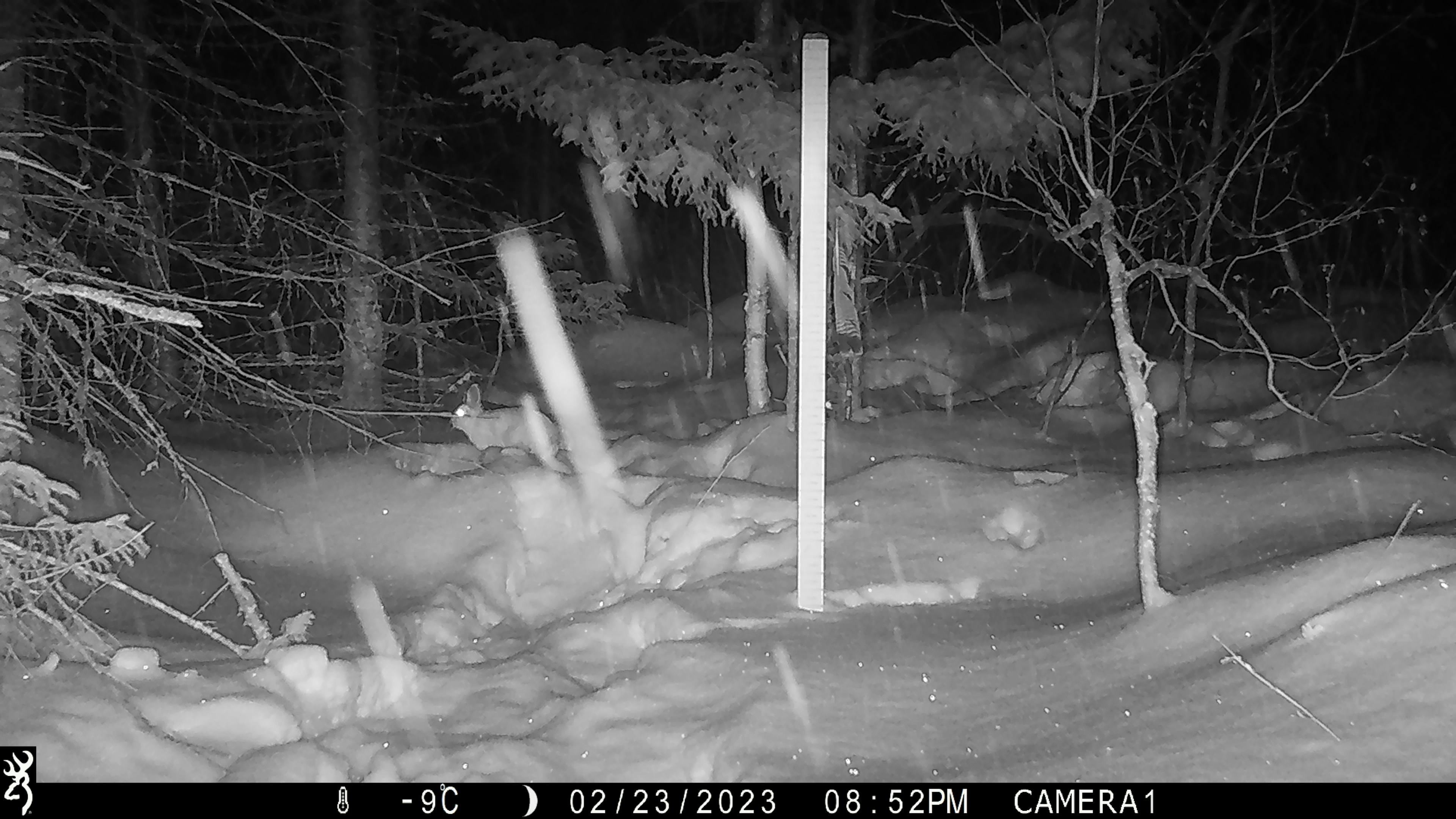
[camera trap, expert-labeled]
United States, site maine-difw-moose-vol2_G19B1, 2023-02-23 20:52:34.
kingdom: Animalia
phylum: Chordata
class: Mammalia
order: Lagomorpha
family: Leporidae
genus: Lepus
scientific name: Lepus americanus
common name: snowshoe hare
Snowshoe hare (Lepus americanus).